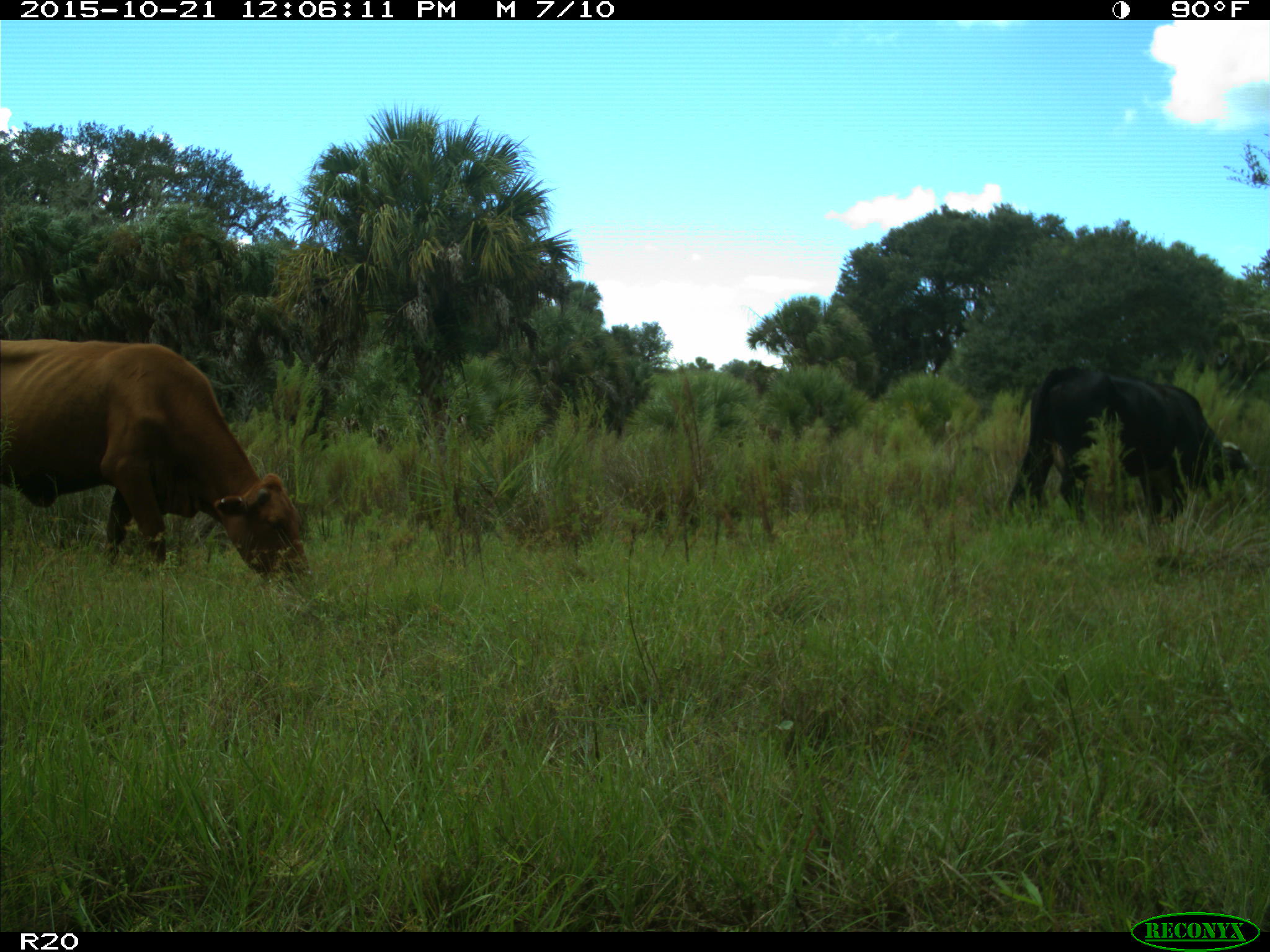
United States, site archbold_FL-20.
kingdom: Animalia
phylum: Chordata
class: Mammalia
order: Artiodactyla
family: Bovidae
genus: Bos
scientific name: Bos taurus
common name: domestic cow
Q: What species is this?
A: Bos taurus (domestic cow).